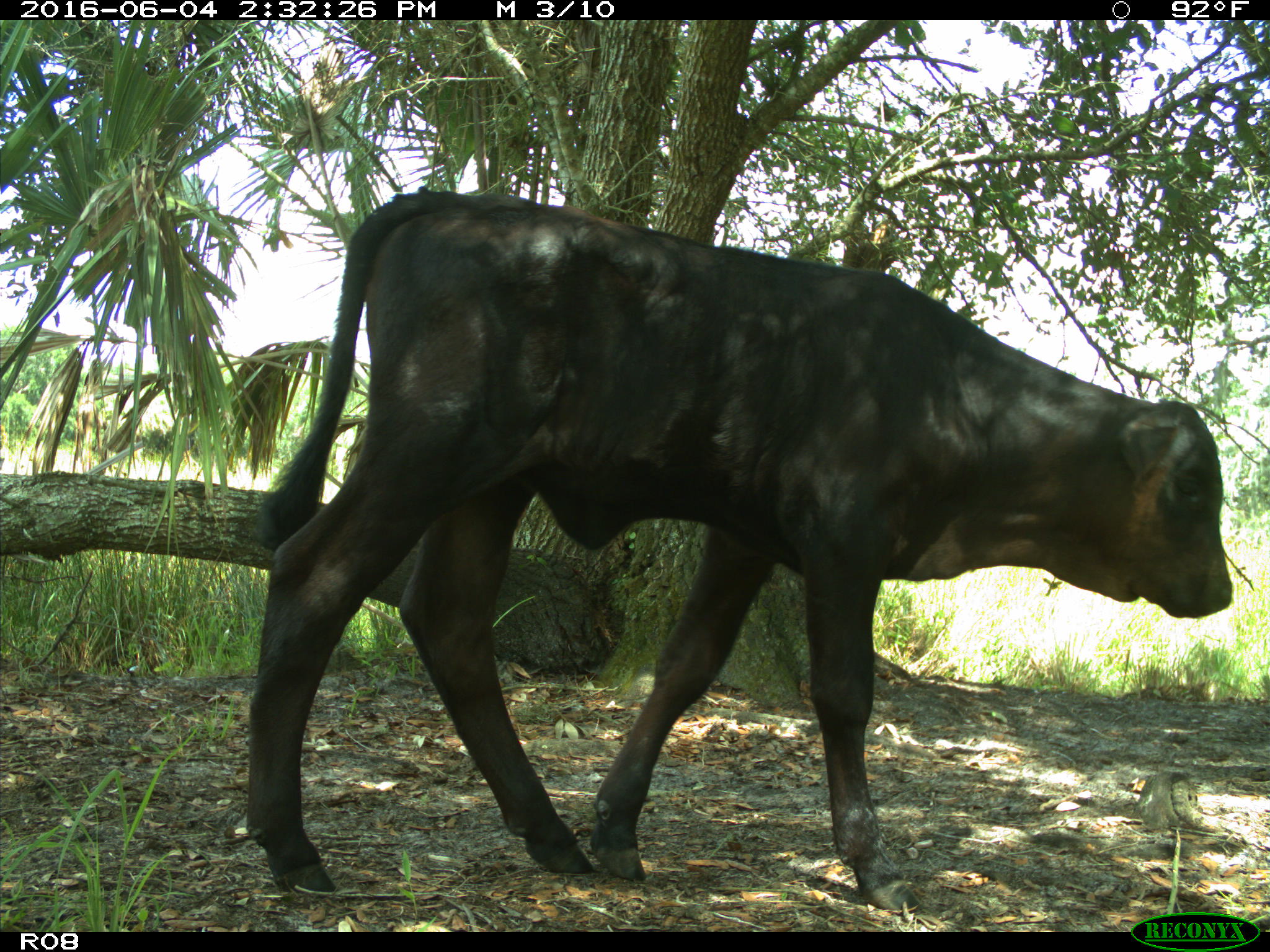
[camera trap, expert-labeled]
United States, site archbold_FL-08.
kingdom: Animalia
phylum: Chordata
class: Mammalia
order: Artiodactyla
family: Bovidae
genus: Bos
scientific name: Bos taurus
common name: domestic cow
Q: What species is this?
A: Bos taurus (domestic cow).